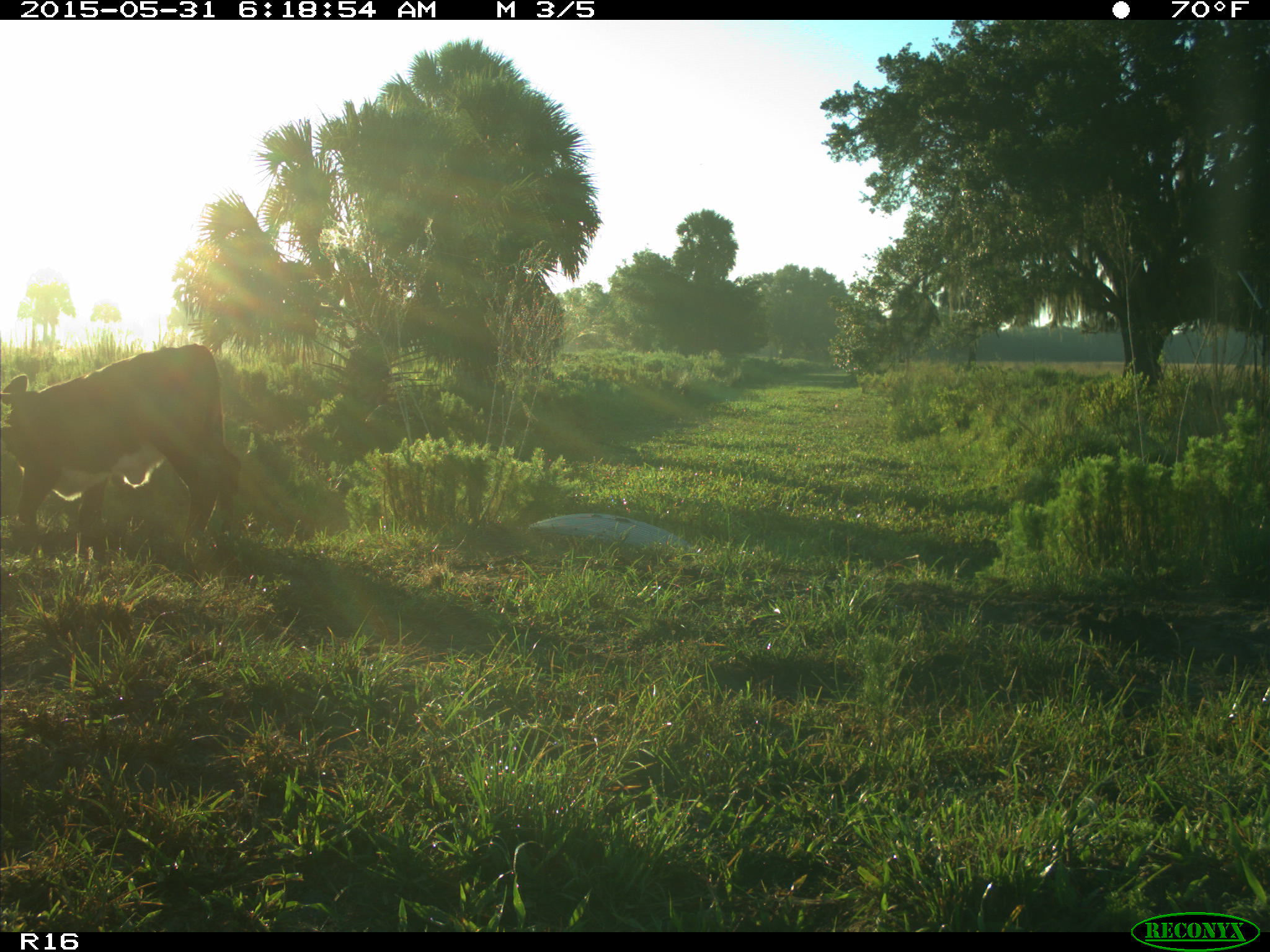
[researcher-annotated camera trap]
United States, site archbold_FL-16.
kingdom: Animalia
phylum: Chordata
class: Mammalia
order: Artiodactyla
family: Bovidae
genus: Bos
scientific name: Bos taurus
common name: domestic cow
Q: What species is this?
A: Bos taurus (domestic cow).